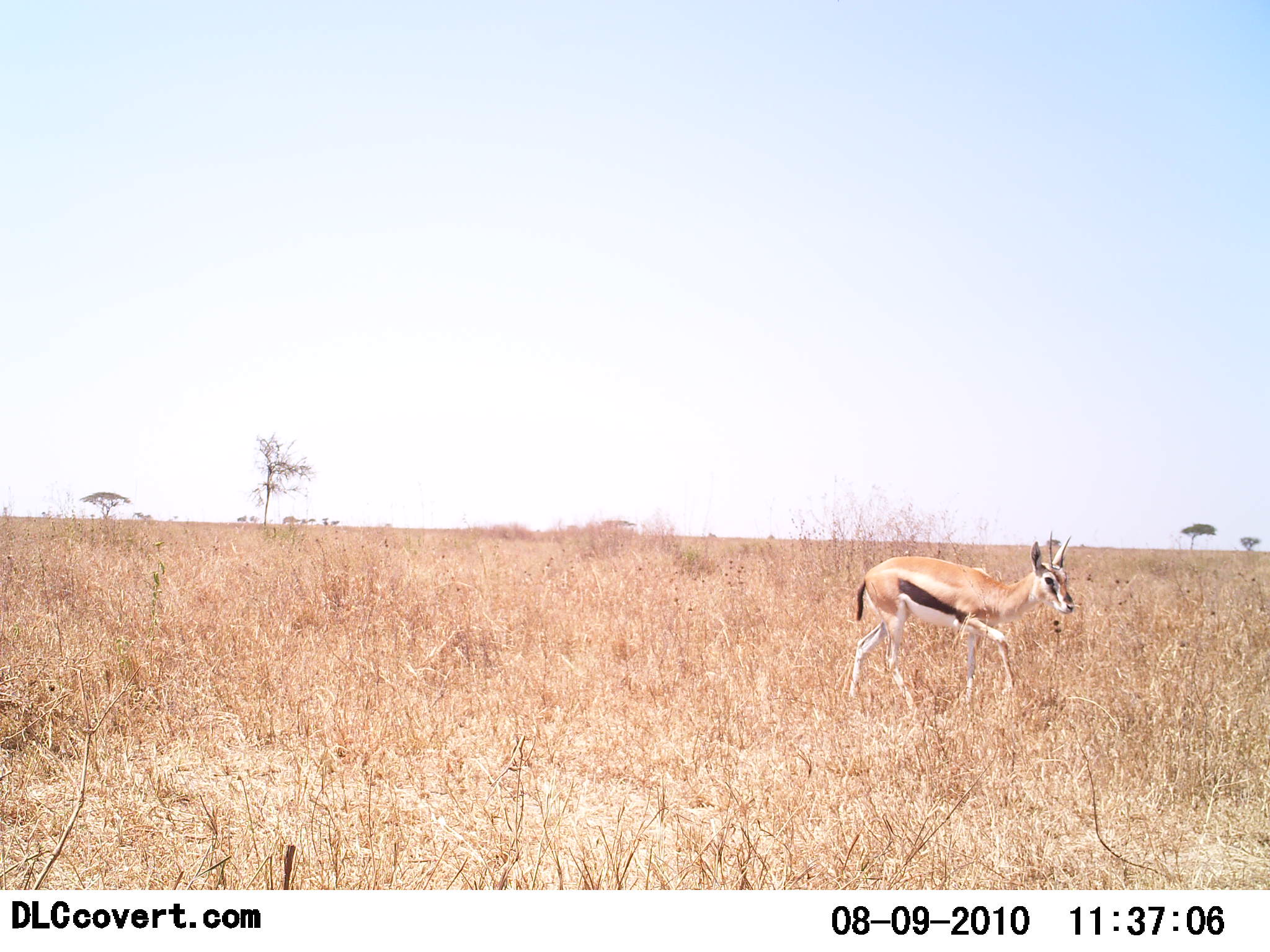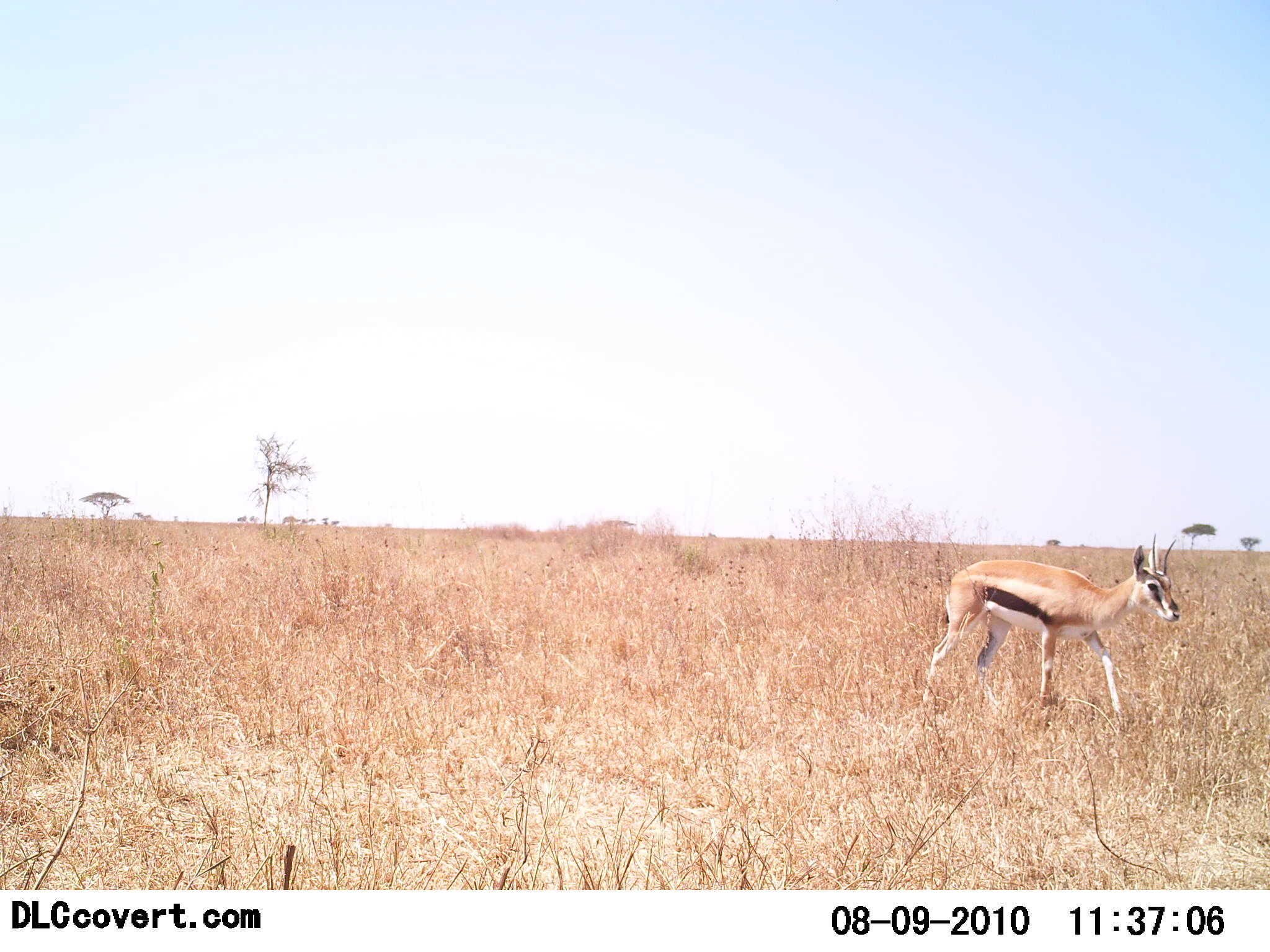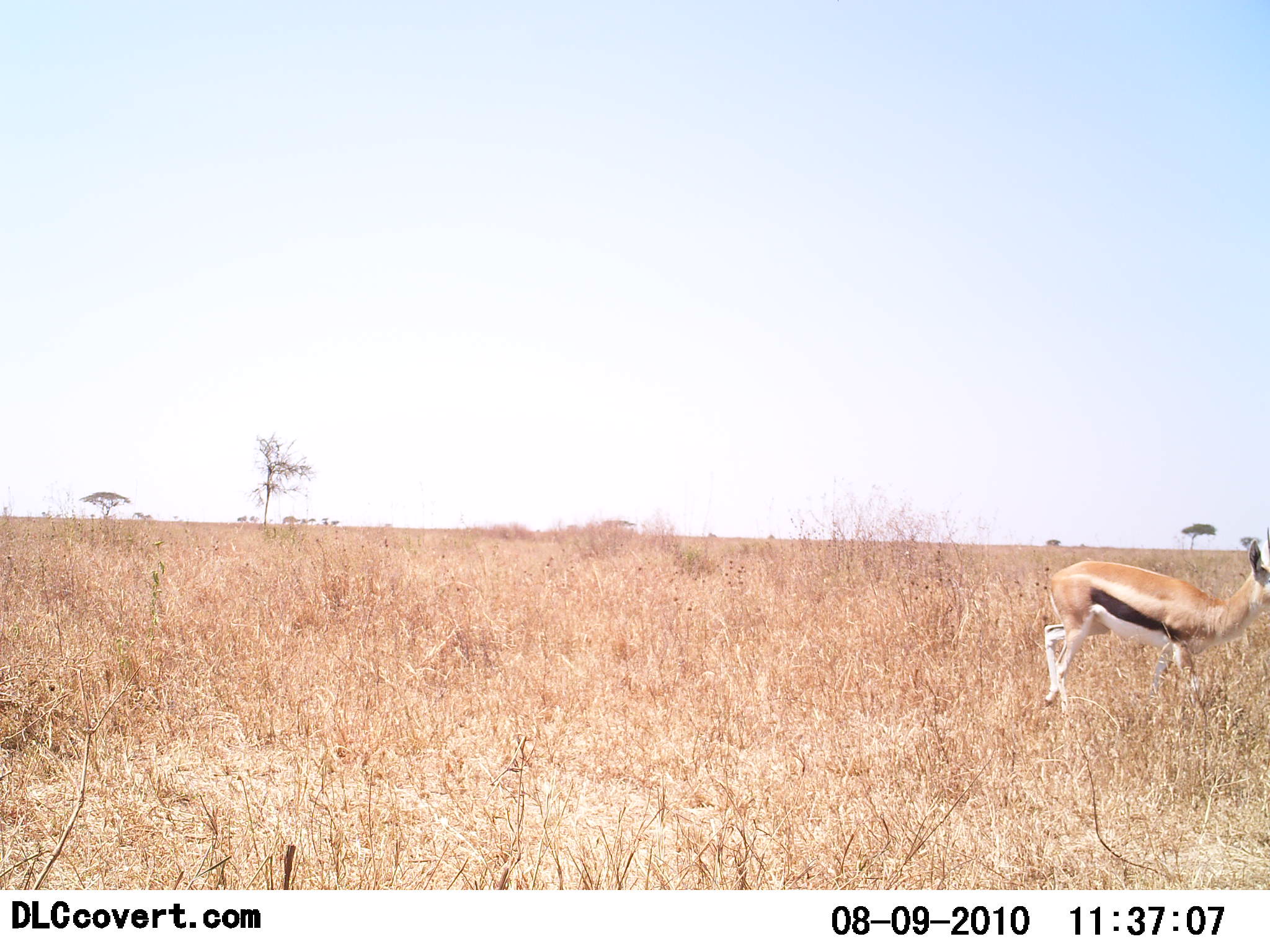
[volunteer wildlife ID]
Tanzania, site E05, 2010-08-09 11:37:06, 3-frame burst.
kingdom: Animalia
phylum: Chordata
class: Mammalia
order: Artiodactyla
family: Bovidae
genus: Eudorcas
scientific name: Eudorcas thomsonii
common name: thomson's gazelle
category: gazellethomsons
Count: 1.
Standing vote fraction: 0%.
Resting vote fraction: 0%.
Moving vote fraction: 100%.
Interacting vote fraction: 0%.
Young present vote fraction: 0%.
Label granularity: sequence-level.